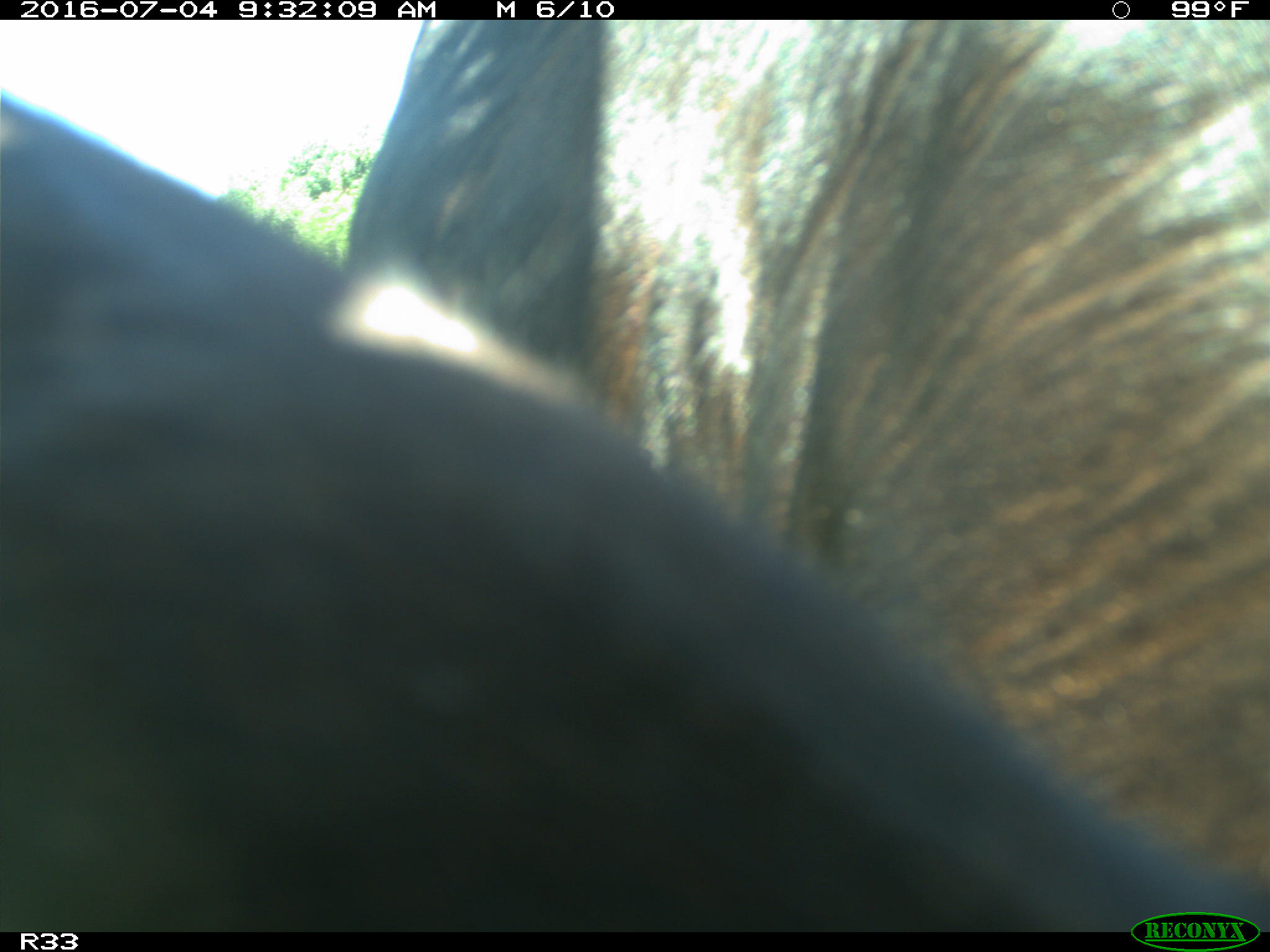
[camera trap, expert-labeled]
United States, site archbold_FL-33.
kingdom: Animalia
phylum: Chordata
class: Mammalia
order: Artiodactyla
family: Bovidae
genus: Bos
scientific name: Bos taurus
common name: domestic cow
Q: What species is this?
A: Bos taurus (domestic cow).